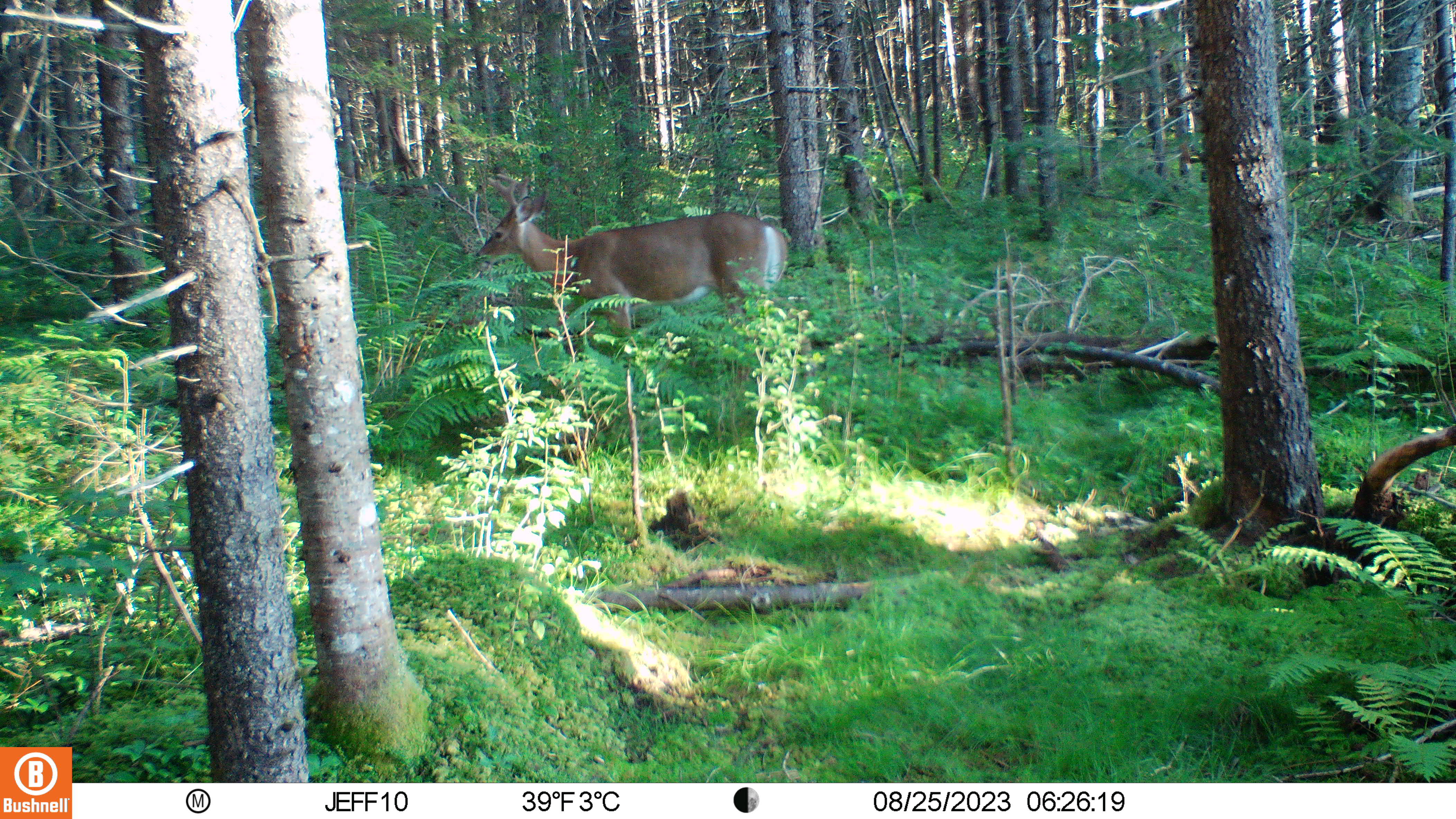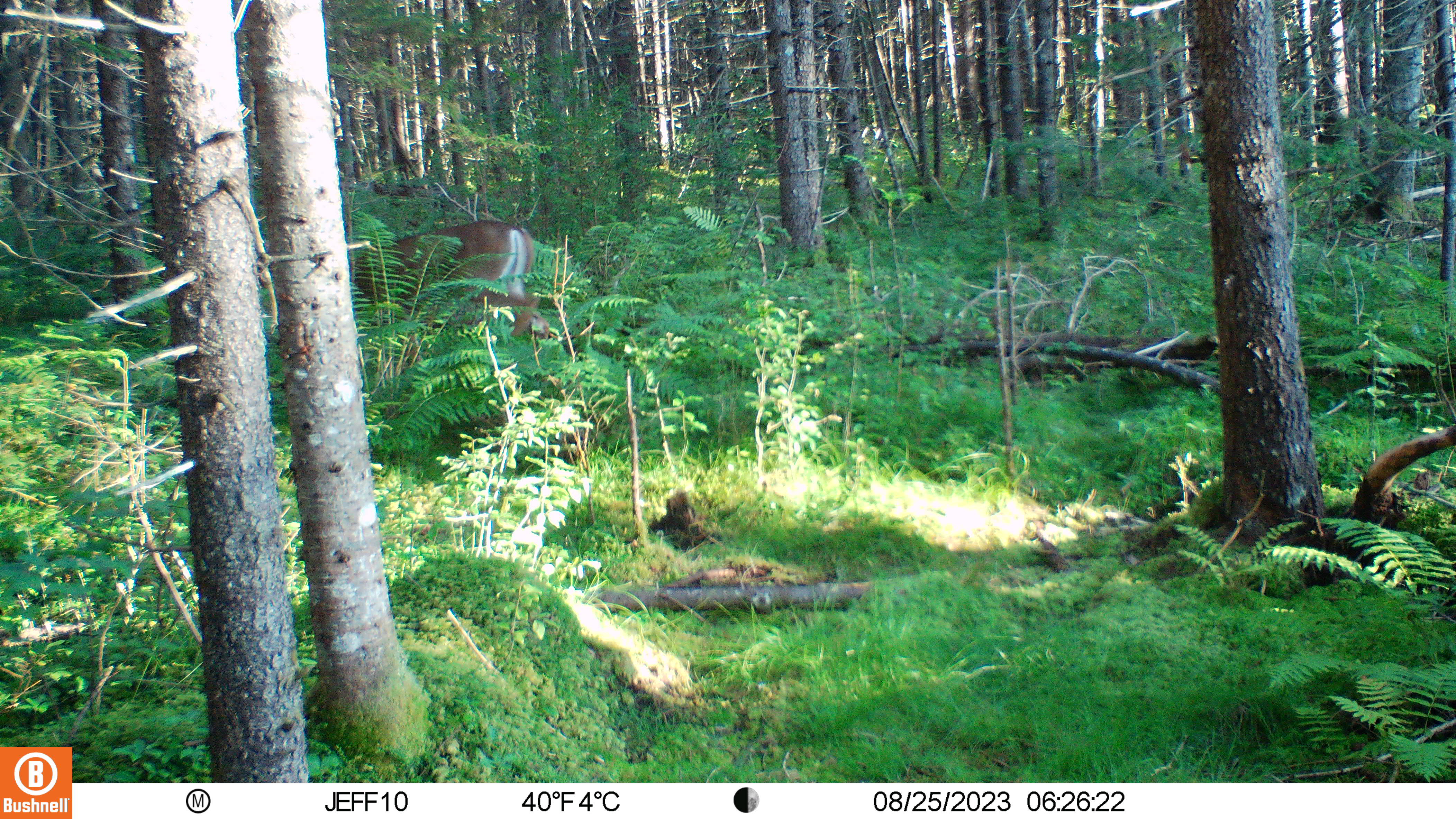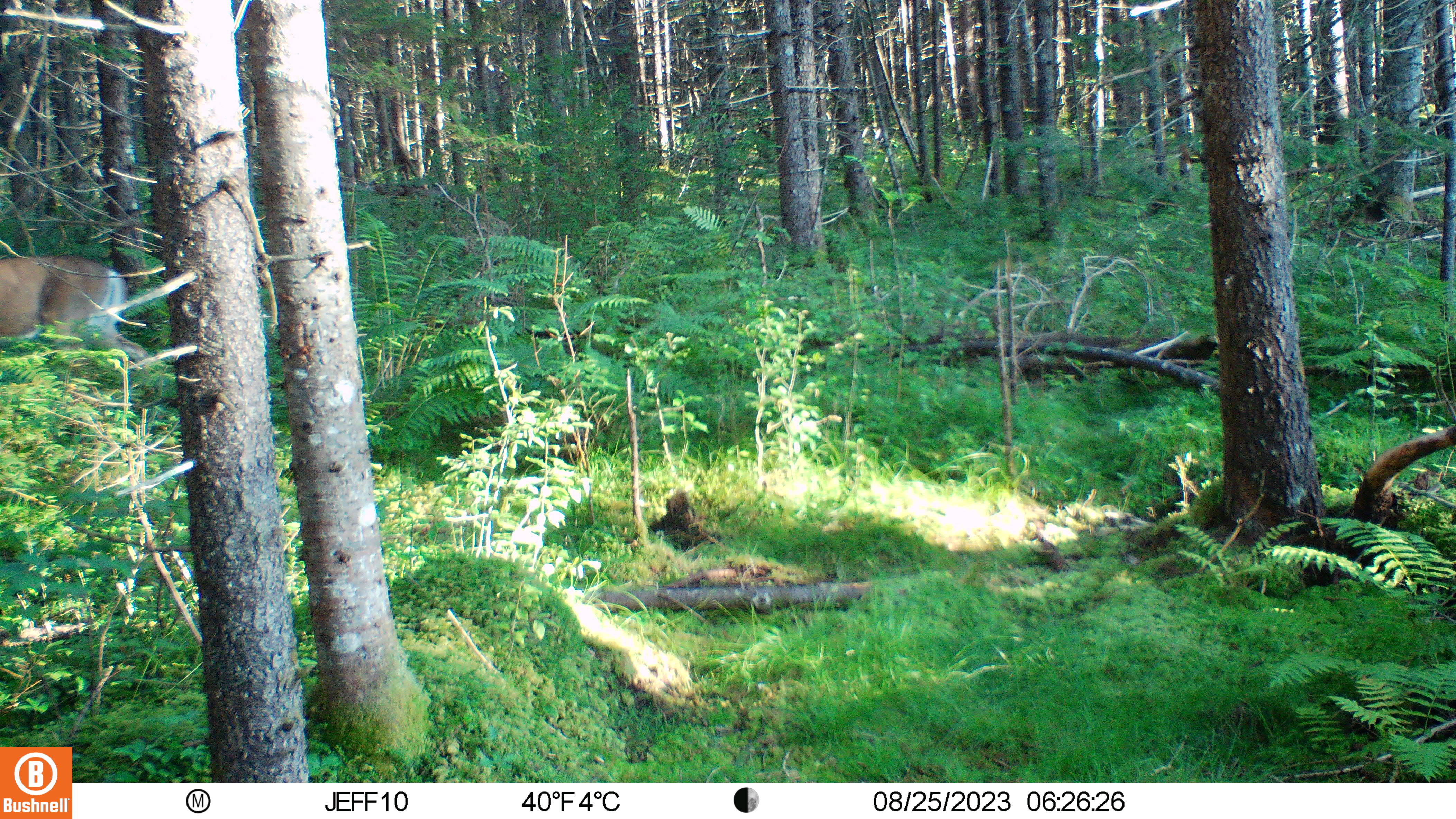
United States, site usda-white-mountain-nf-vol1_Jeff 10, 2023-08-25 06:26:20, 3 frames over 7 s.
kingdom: Animalia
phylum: Chordata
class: Mammalia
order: Artiodactyla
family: Cervidae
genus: Odocoileus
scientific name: Odocoileus virginianus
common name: white-tailed deer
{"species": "white-tailed deer (Odocoileus virginianus)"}